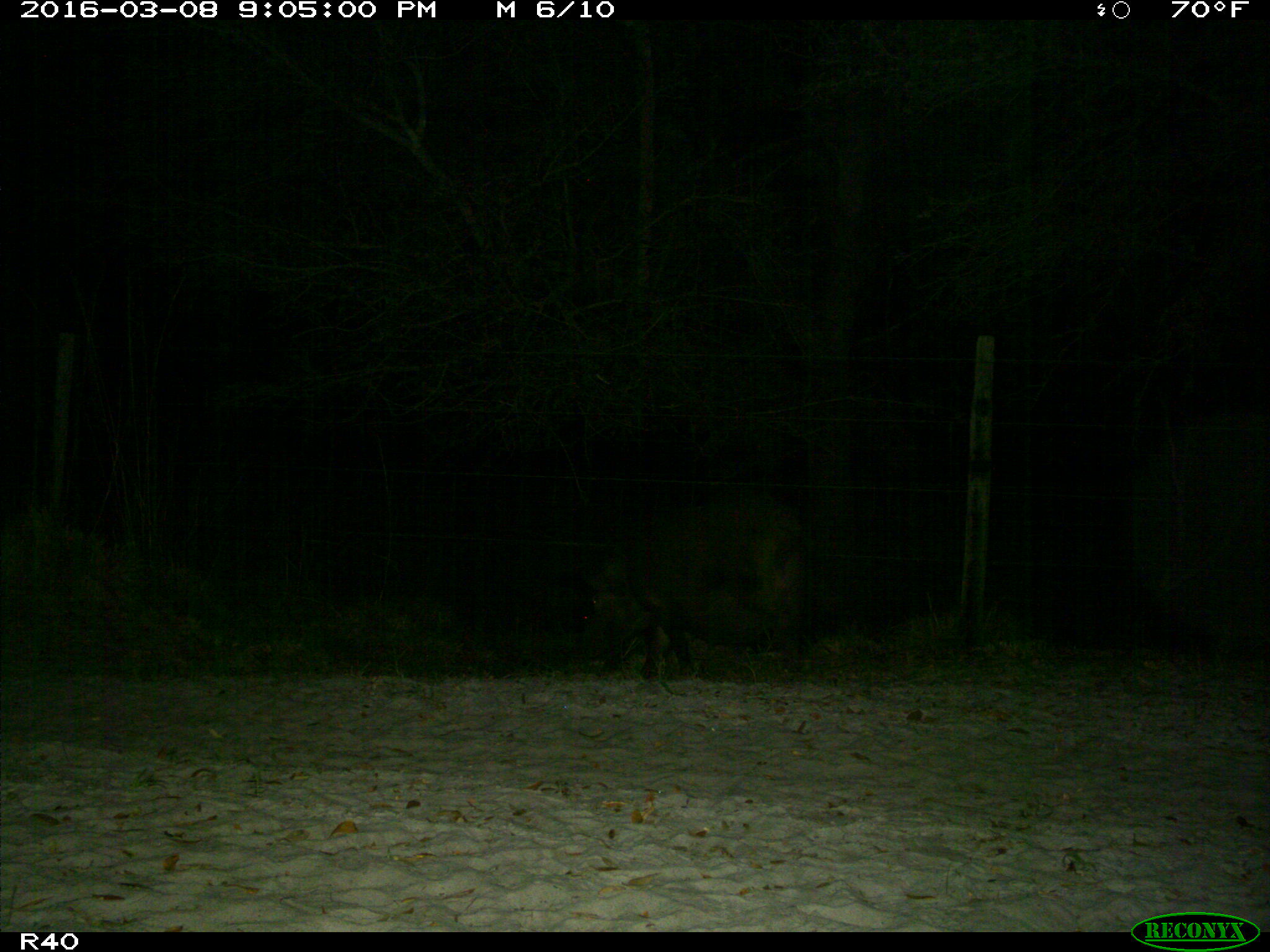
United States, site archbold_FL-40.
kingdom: Animalia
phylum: Chordata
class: Mammalia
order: Artiodactyla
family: Suidae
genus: Sus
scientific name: Sus scrofa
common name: wild boar